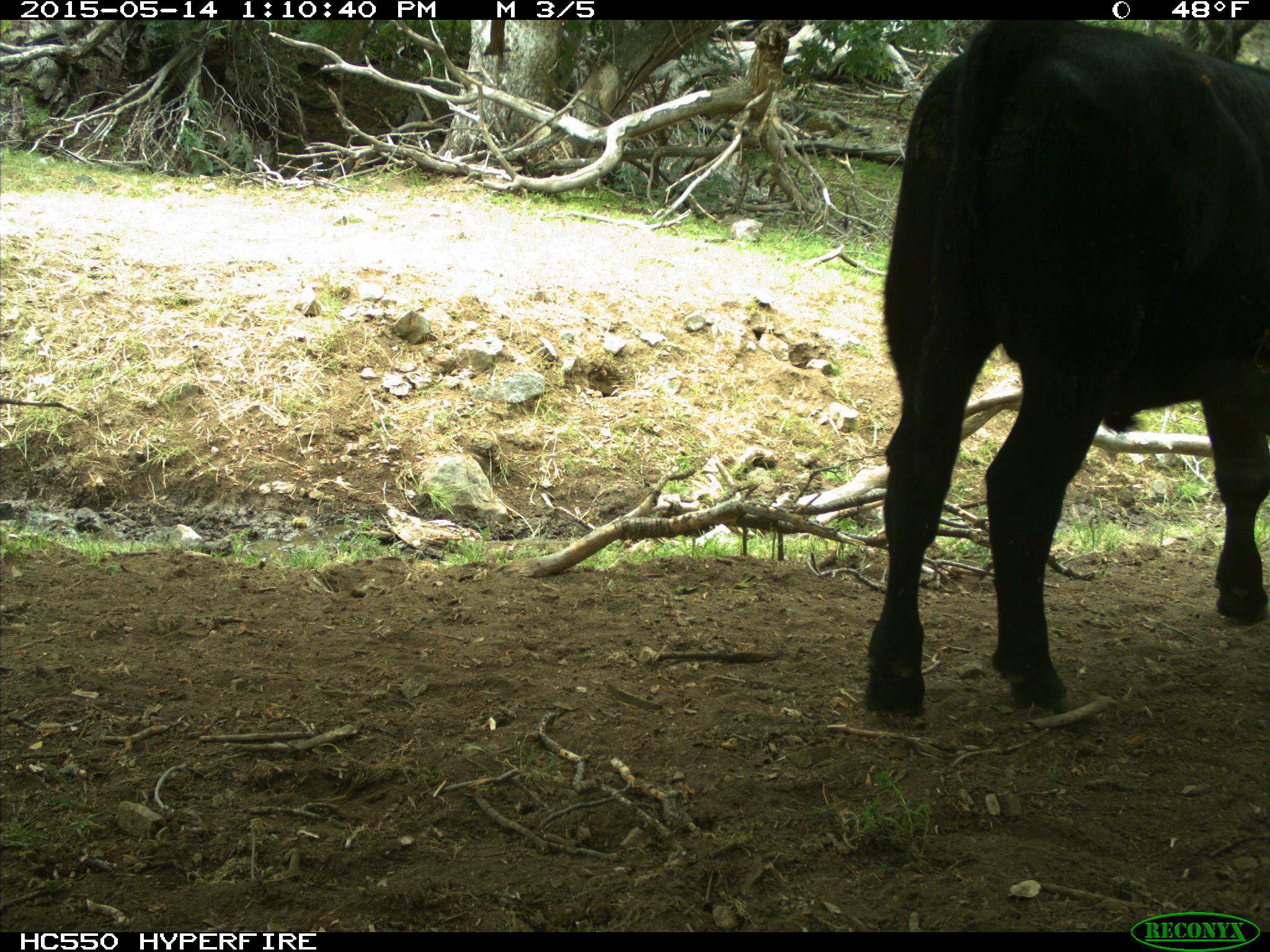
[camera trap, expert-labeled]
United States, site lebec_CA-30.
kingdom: Animalia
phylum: Chordata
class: Mammalia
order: Artiodactyla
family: Bovidae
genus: Bos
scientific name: Bos taurus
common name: domestic cow